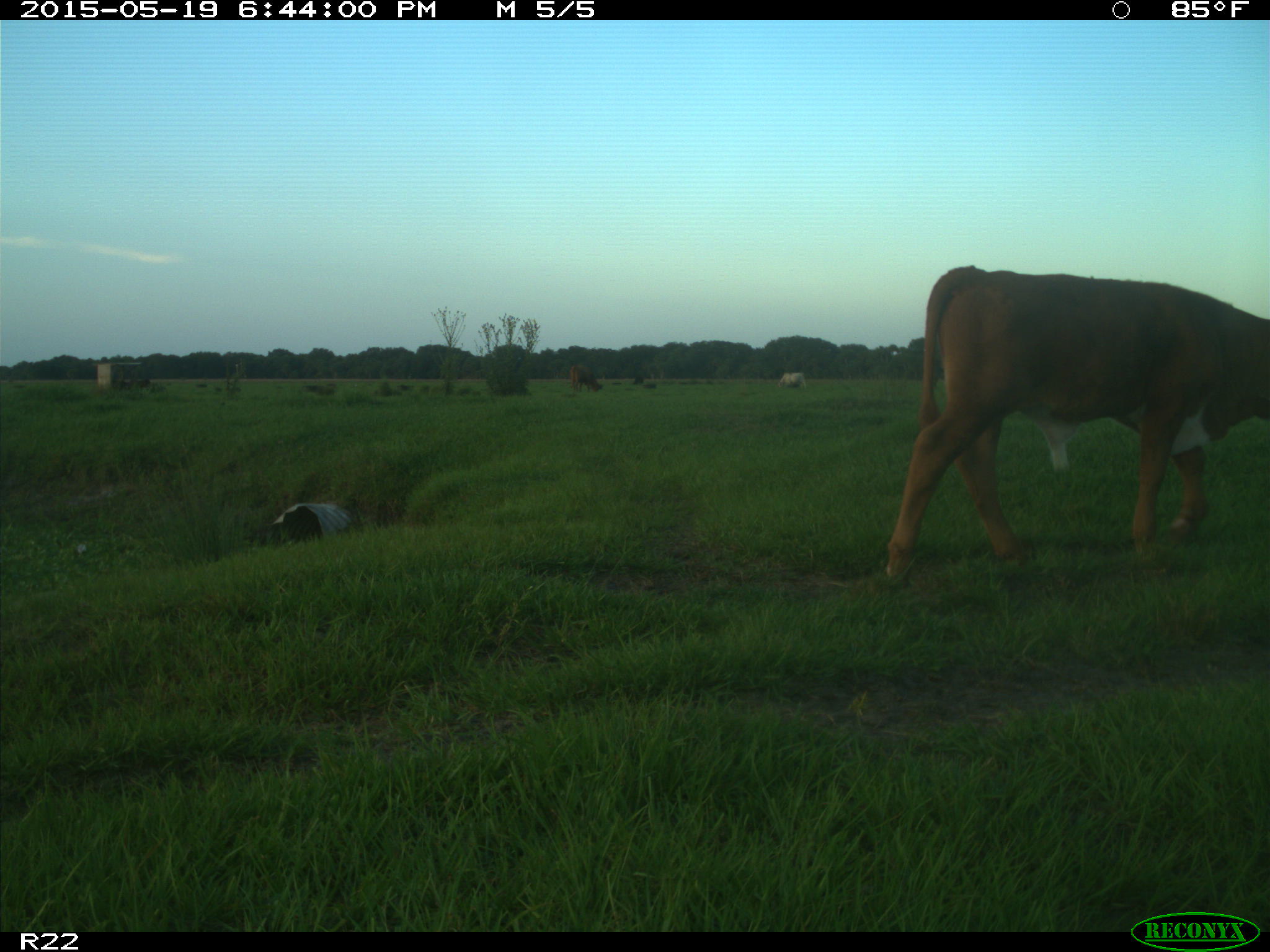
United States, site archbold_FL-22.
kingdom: Animalia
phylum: Chordata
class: Mammalia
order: Artiodactyla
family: Bovidae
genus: Bos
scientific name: Bos taurus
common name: domestic cow